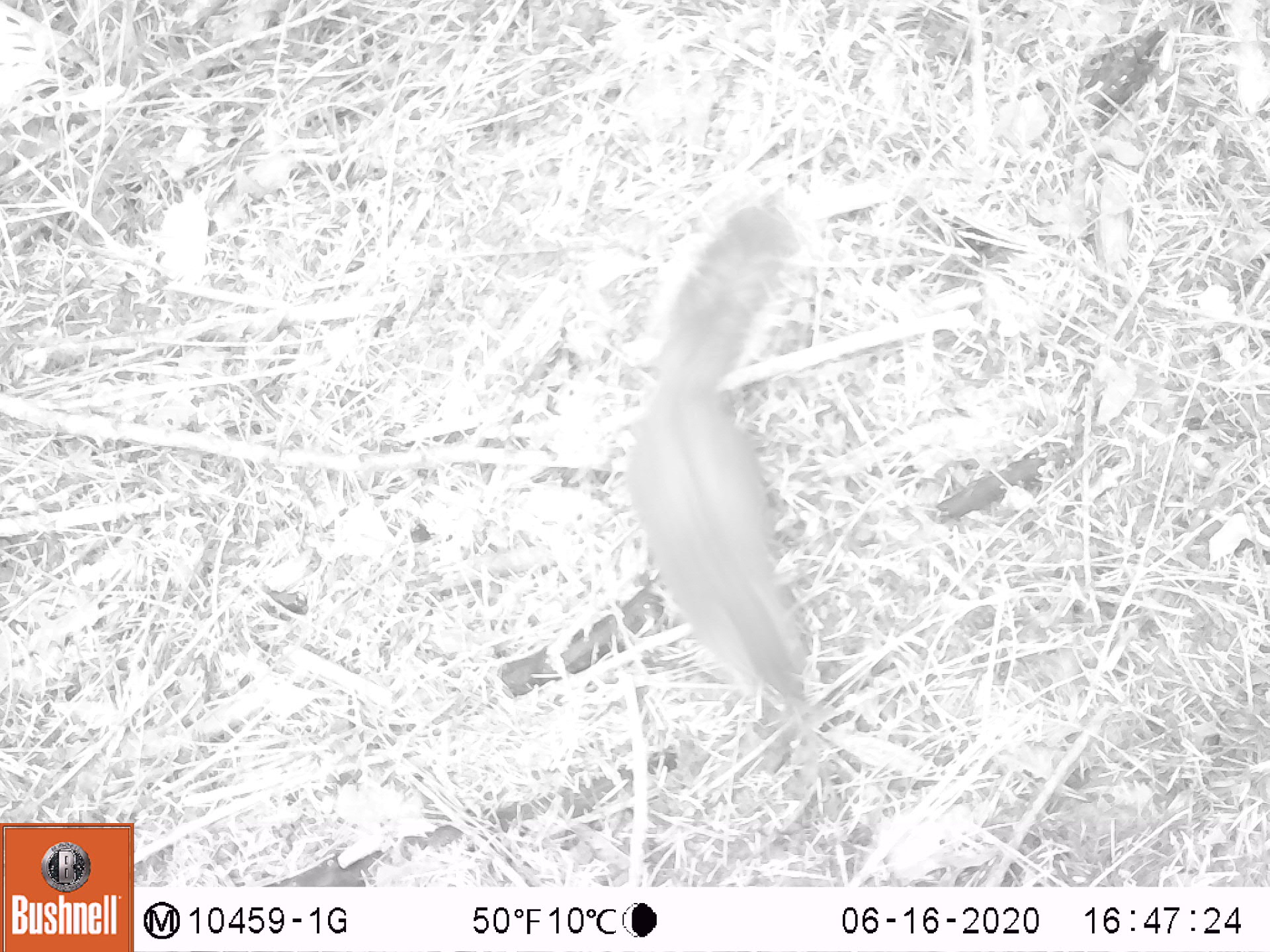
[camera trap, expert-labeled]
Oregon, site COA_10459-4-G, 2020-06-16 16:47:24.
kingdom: Animalia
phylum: Chordata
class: Mammalia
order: Rodentia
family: Sciuridae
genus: Tamiasciurus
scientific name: Tamiasciurus douglasii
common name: douglas squirrel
Douglas squirrel (Tamiasciurus douglasii).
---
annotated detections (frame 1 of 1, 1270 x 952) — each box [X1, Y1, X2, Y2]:
douglas squirrel: [614, 201, 814, 715]